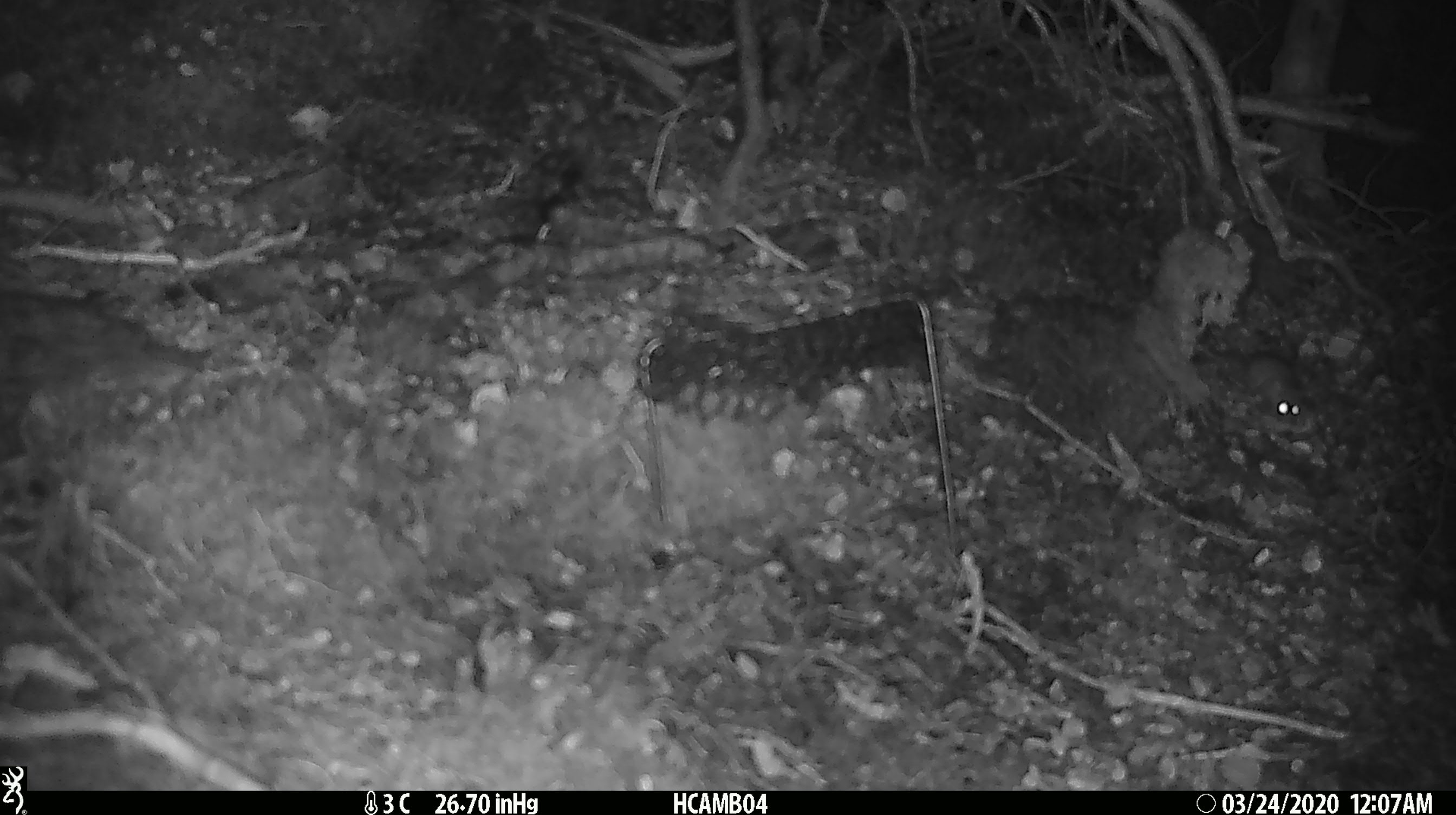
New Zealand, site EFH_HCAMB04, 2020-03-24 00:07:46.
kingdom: Animalia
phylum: Chordata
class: Mammalia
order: Rodentia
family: Muridae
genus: Mus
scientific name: Mus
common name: mouse